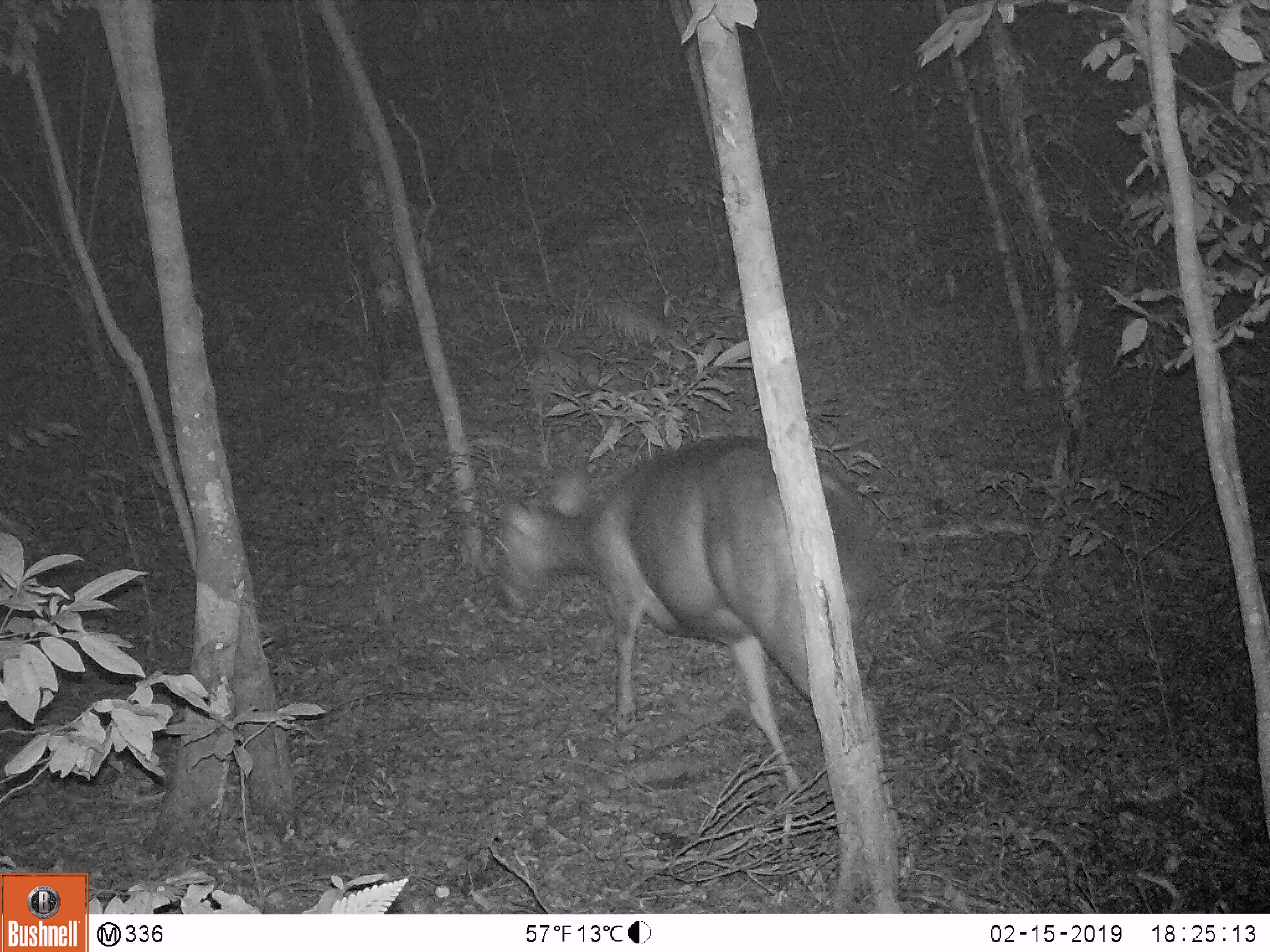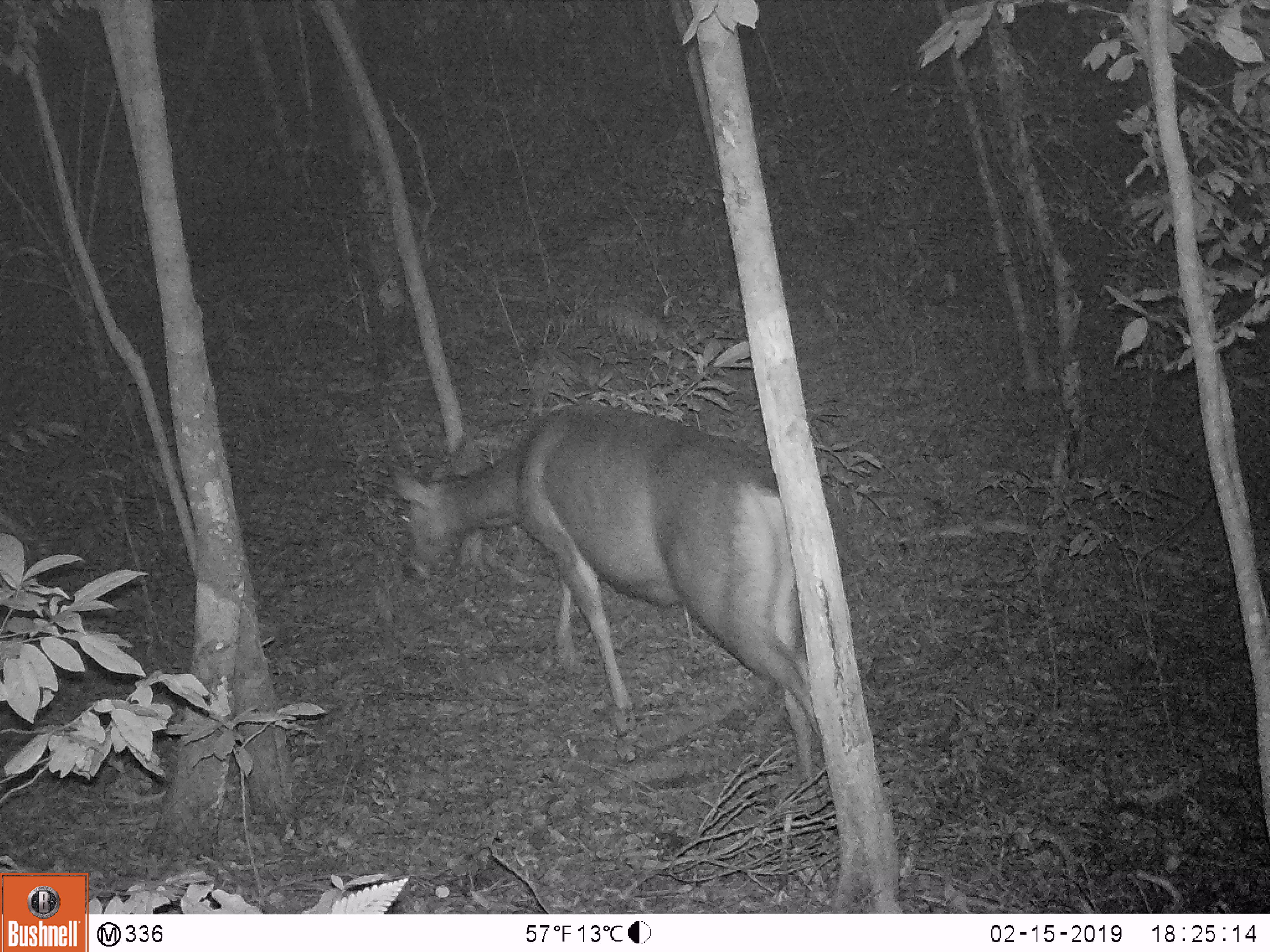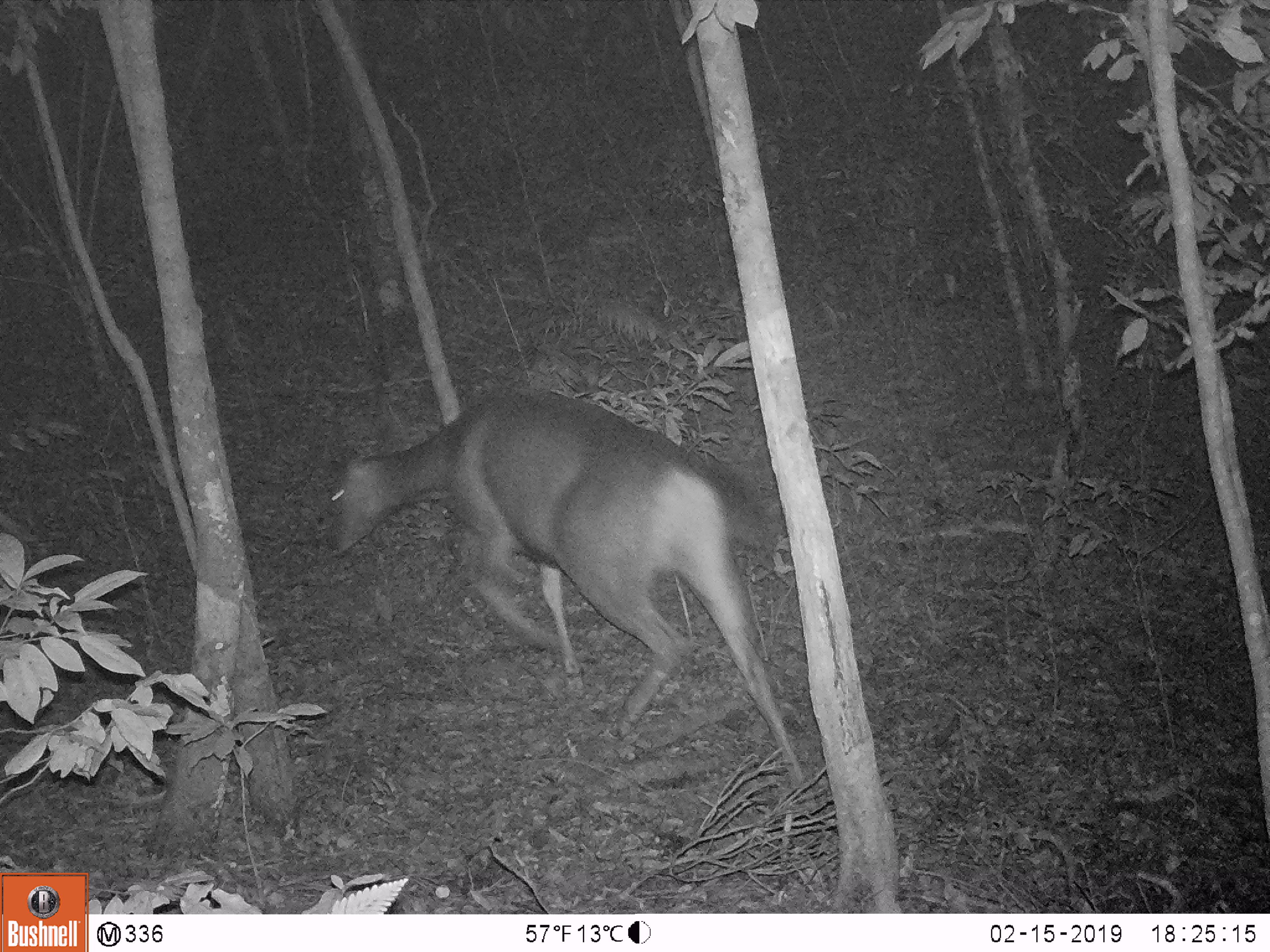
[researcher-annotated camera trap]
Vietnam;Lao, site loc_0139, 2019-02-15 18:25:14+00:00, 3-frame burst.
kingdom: Animalia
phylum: Chordata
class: Mammalia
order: Artiodactyla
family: Cervidae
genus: Rusa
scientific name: Rusa unicolor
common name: sambar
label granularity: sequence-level